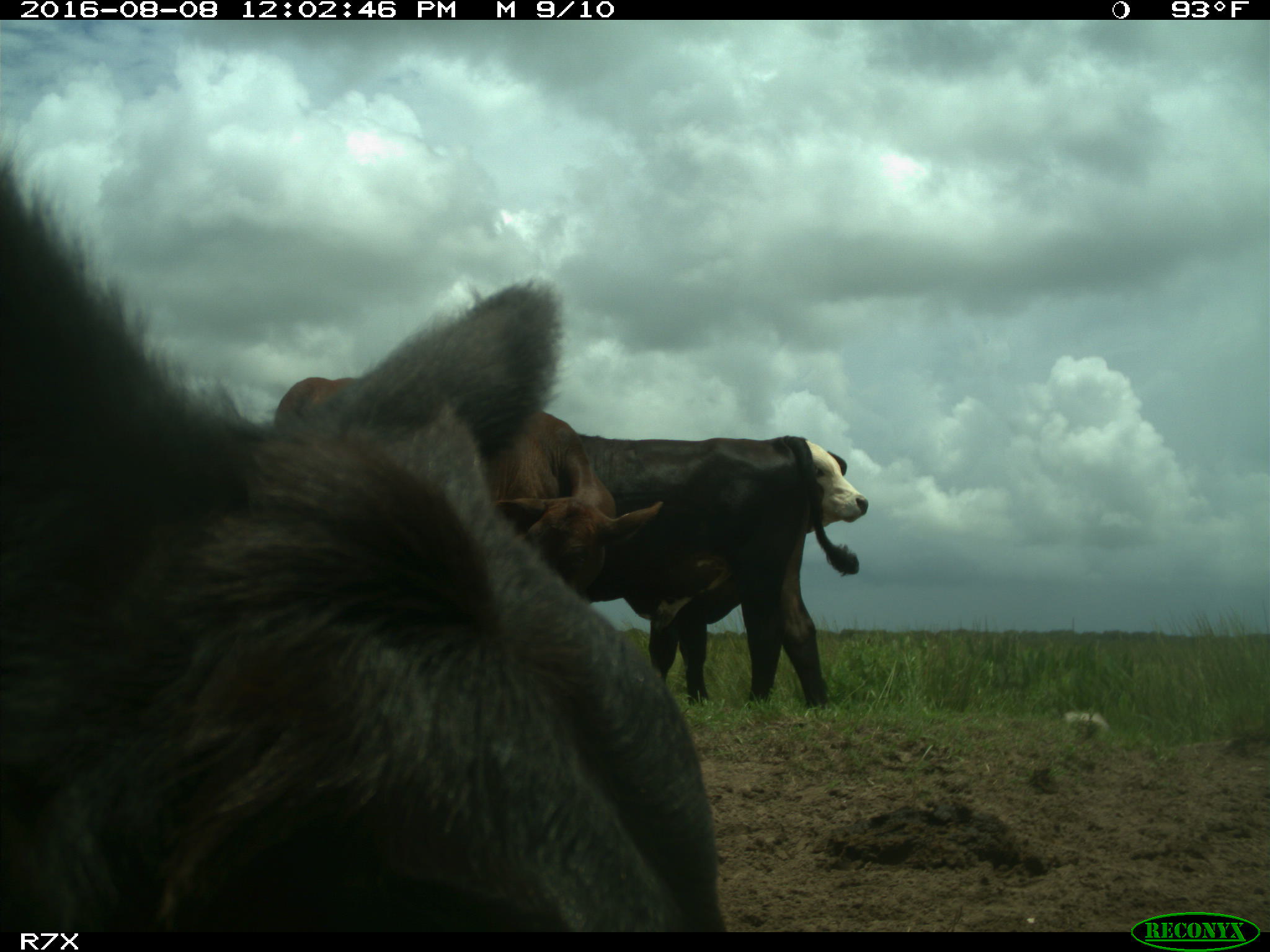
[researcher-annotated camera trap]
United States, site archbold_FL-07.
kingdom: Animalia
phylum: Chordata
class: Mammalia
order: Artiodactyla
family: Bovidae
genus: Bos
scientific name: Bos taurus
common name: domestic cow